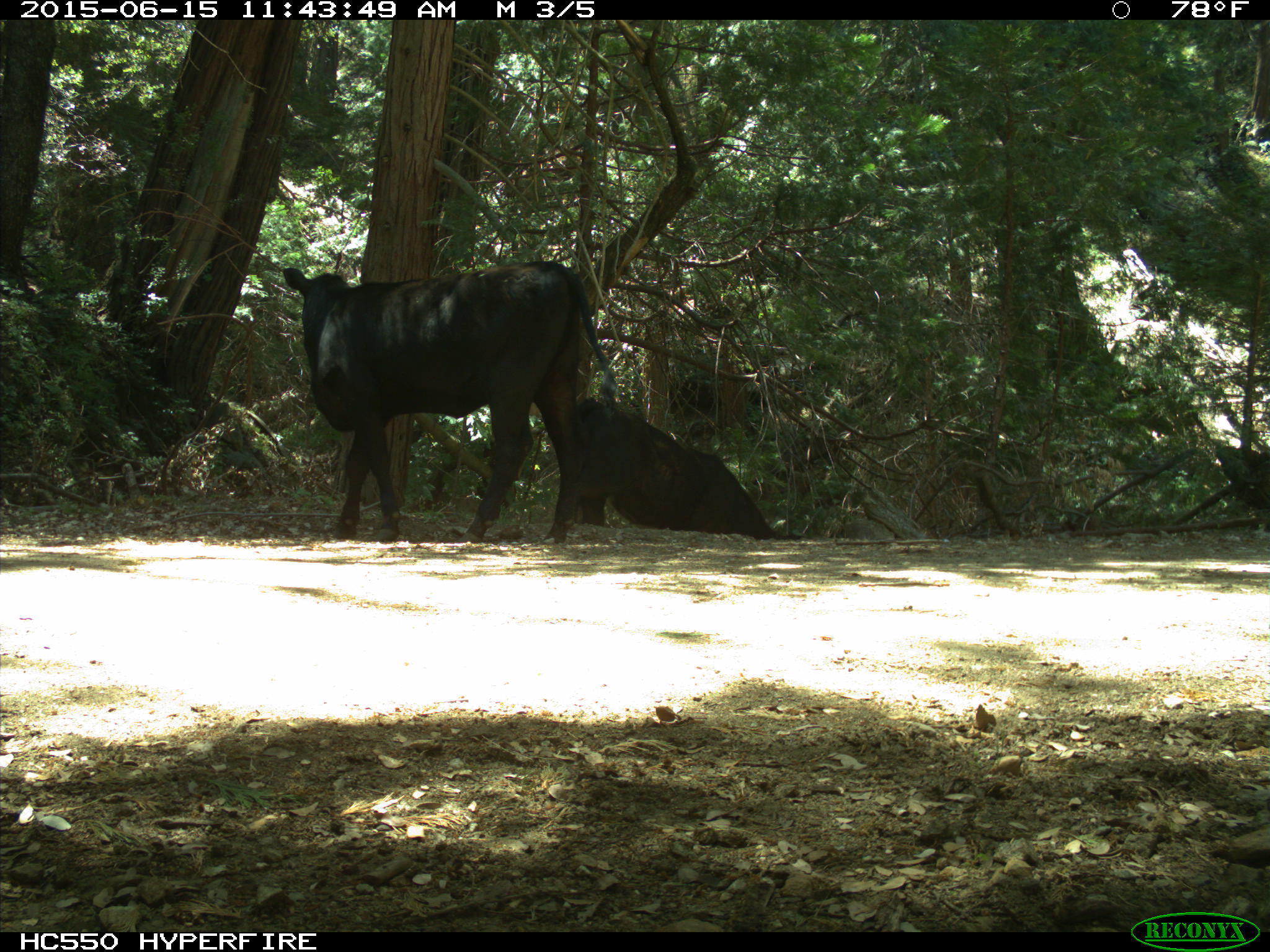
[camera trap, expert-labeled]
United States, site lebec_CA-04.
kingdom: Animalia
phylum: Chordata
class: Mammalia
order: Artiodactyla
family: Bovidae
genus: Bos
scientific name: Bos taurus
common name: domestic cow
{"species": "Bos taurus (domestic cow)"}